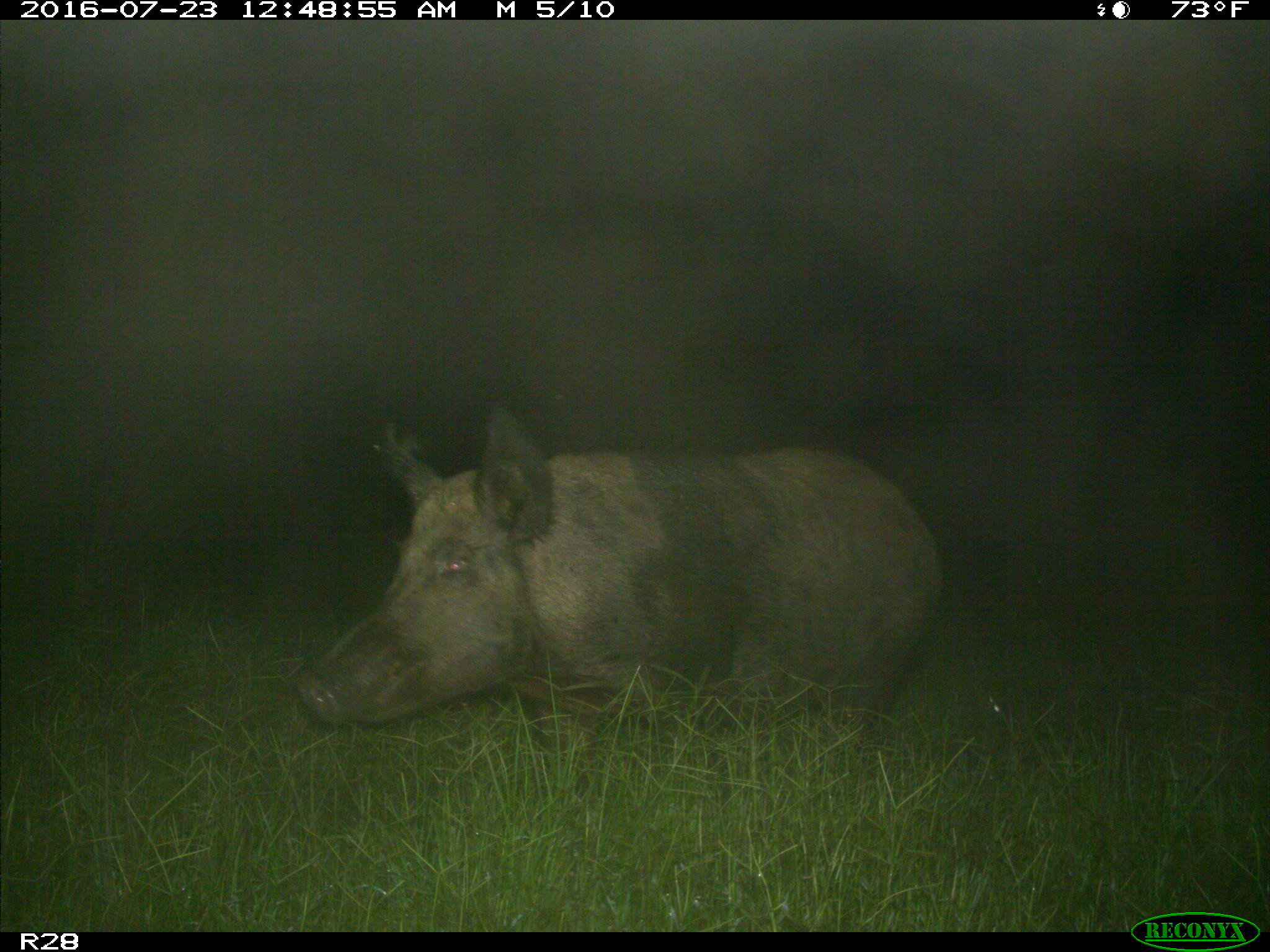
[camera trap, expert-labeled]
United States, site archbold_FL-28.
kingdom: Animalia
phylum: Chordata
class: Mammalia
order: Artiodactyla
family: Suidae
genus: Sus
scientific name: Sus scrofa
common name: wild boar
Sus scrofa (wild boar).